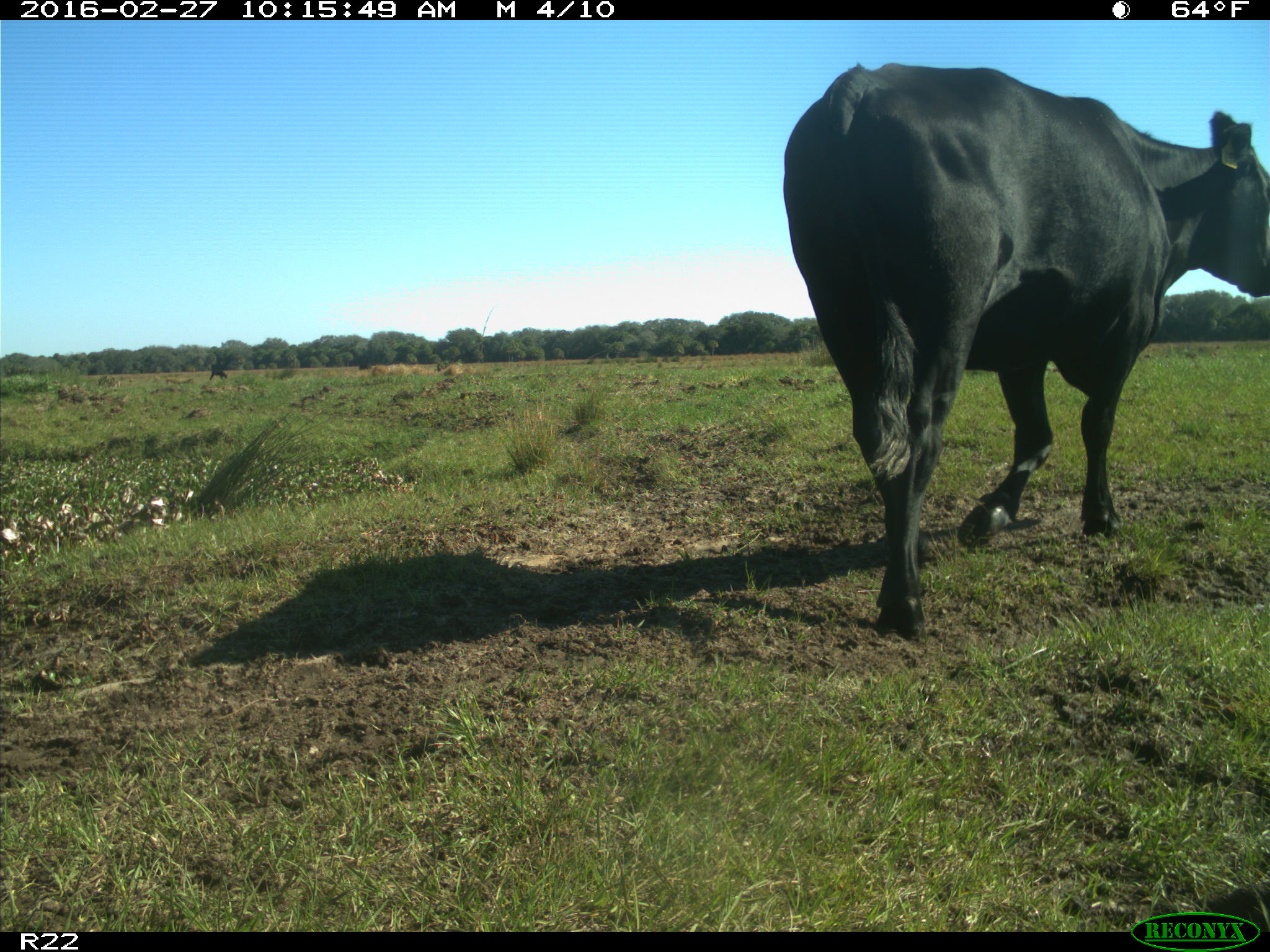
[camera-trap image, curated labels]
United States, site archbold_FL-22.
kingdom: Animalia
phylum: Chordata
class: Mammalia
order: Artiodactyla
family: Bovidae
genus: Bos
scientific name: Bos taurus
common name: domestic cow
Bos taurus (domestic cow).